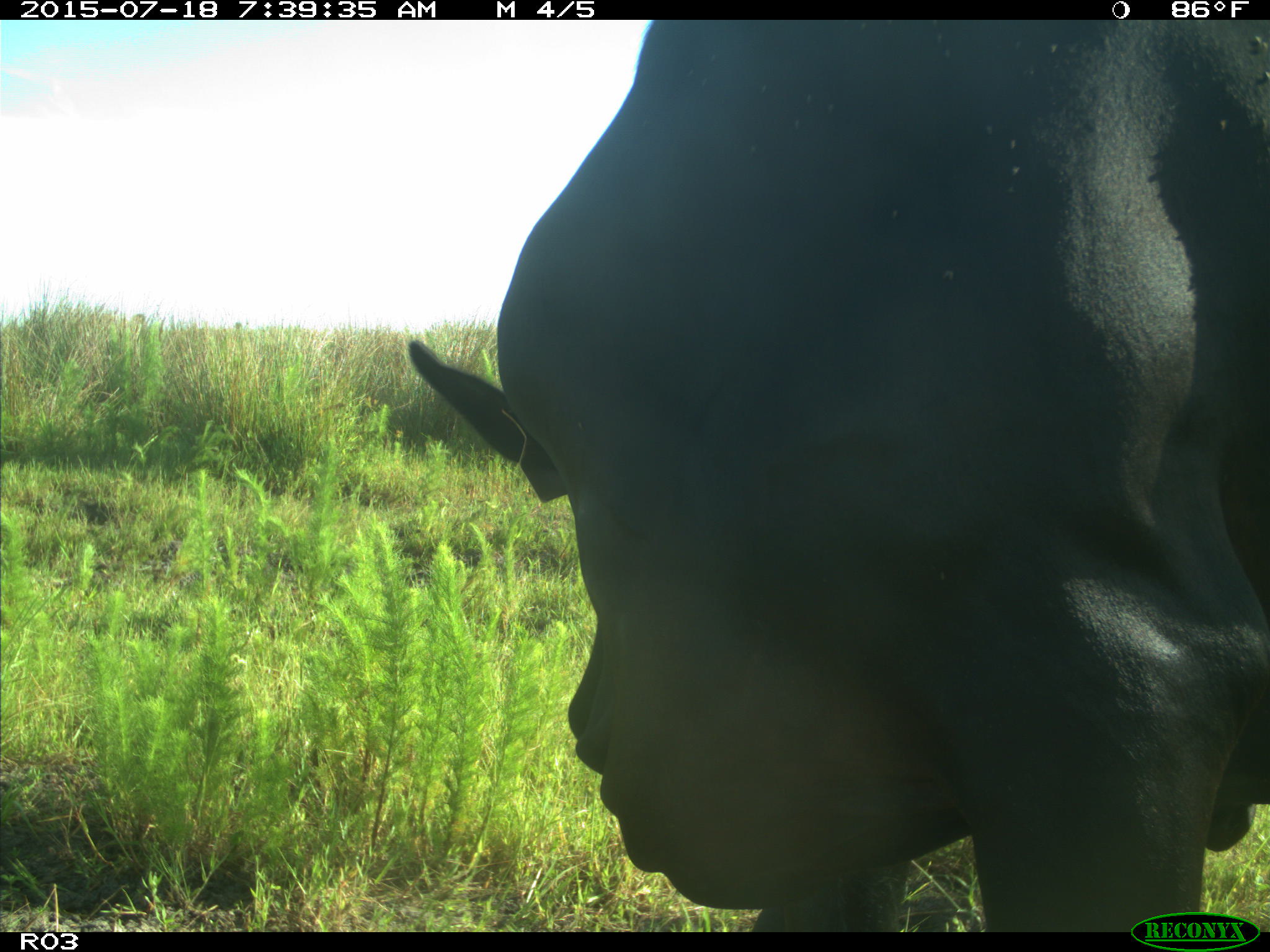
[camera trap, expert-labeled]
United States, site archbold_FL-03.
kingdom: Animalia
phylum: Chordata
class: Mammalia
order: Artiodactyla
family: Bovidae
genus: Bos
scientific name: Bos taurus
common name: domestic cow